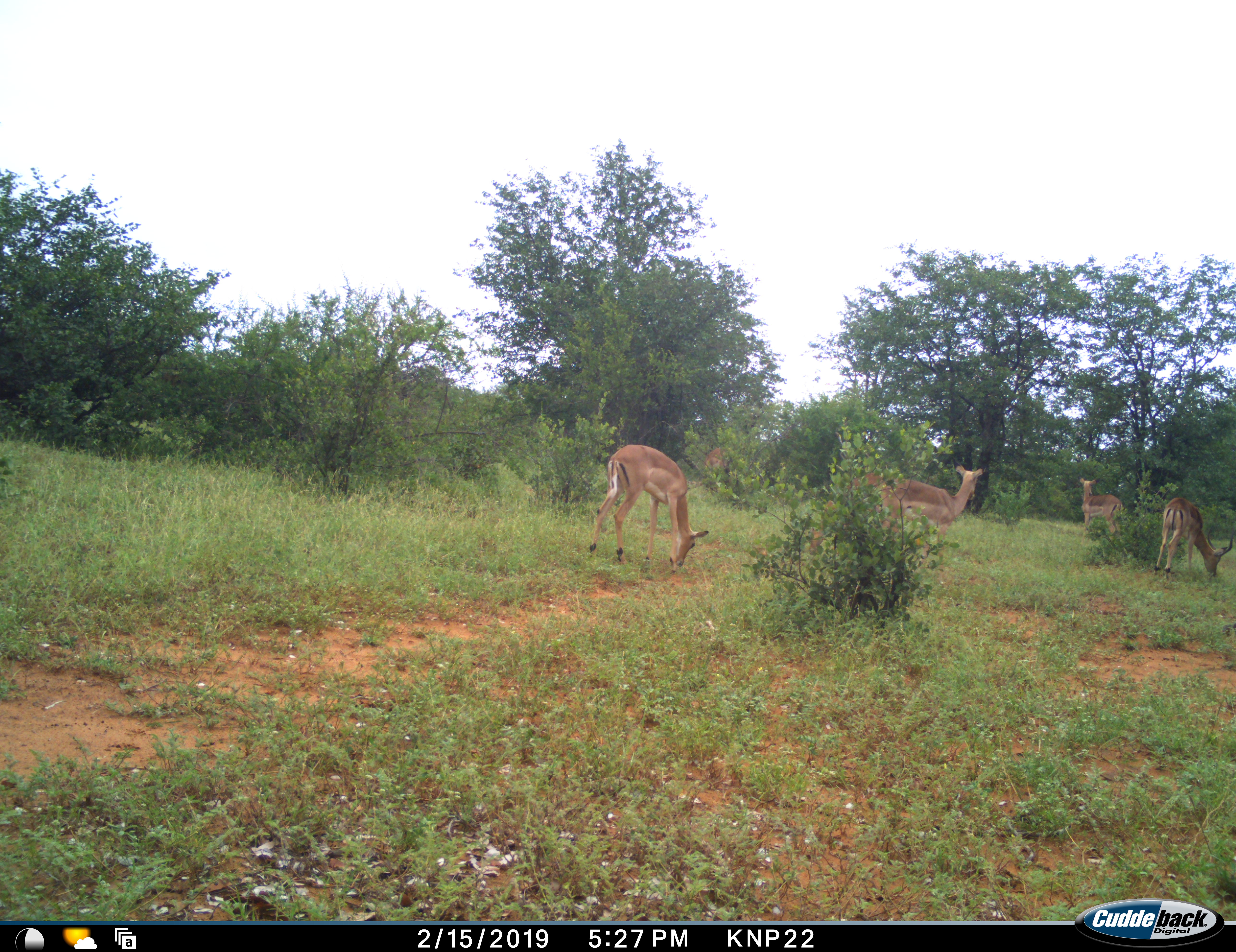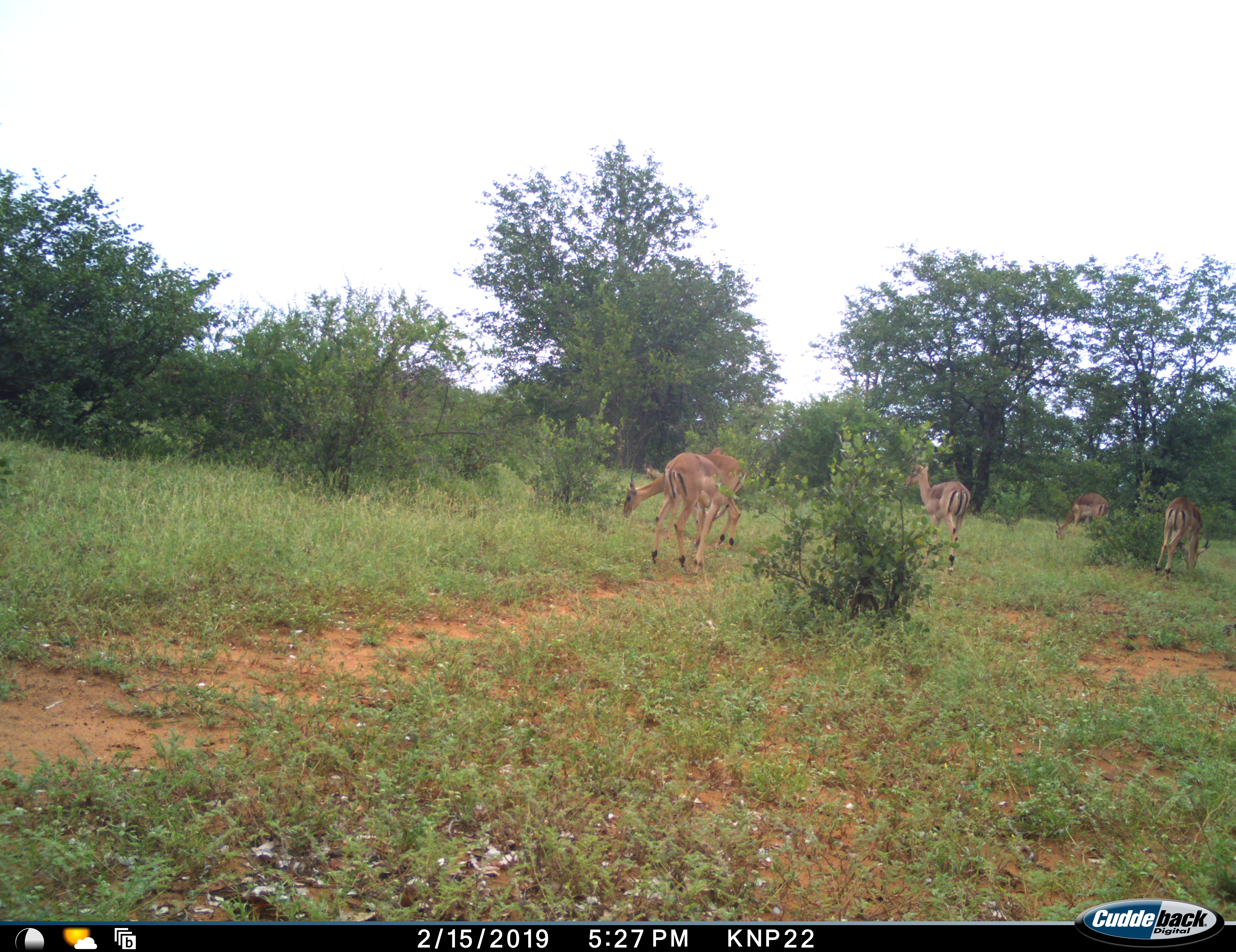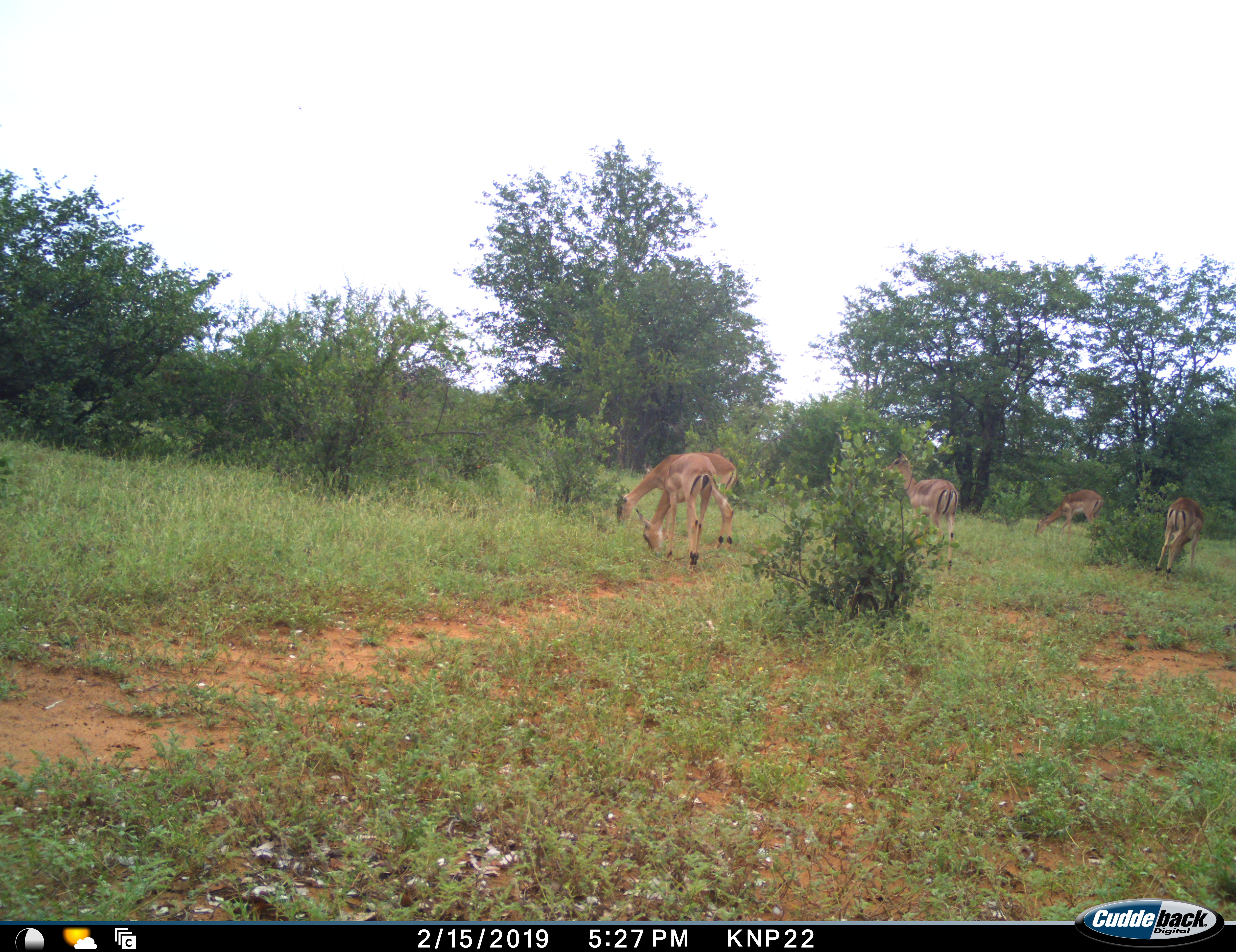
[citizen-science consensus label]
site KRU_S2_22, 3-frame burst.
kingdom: Animalia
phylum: Chordata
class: Mammalia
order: Artiodactyla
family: Bovidae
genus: Aepyceros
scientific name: Aepyceros melampus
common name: impala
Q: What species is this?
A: Impala (Aepyceros melampus).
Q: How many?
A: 5.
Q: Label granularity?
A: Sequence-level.